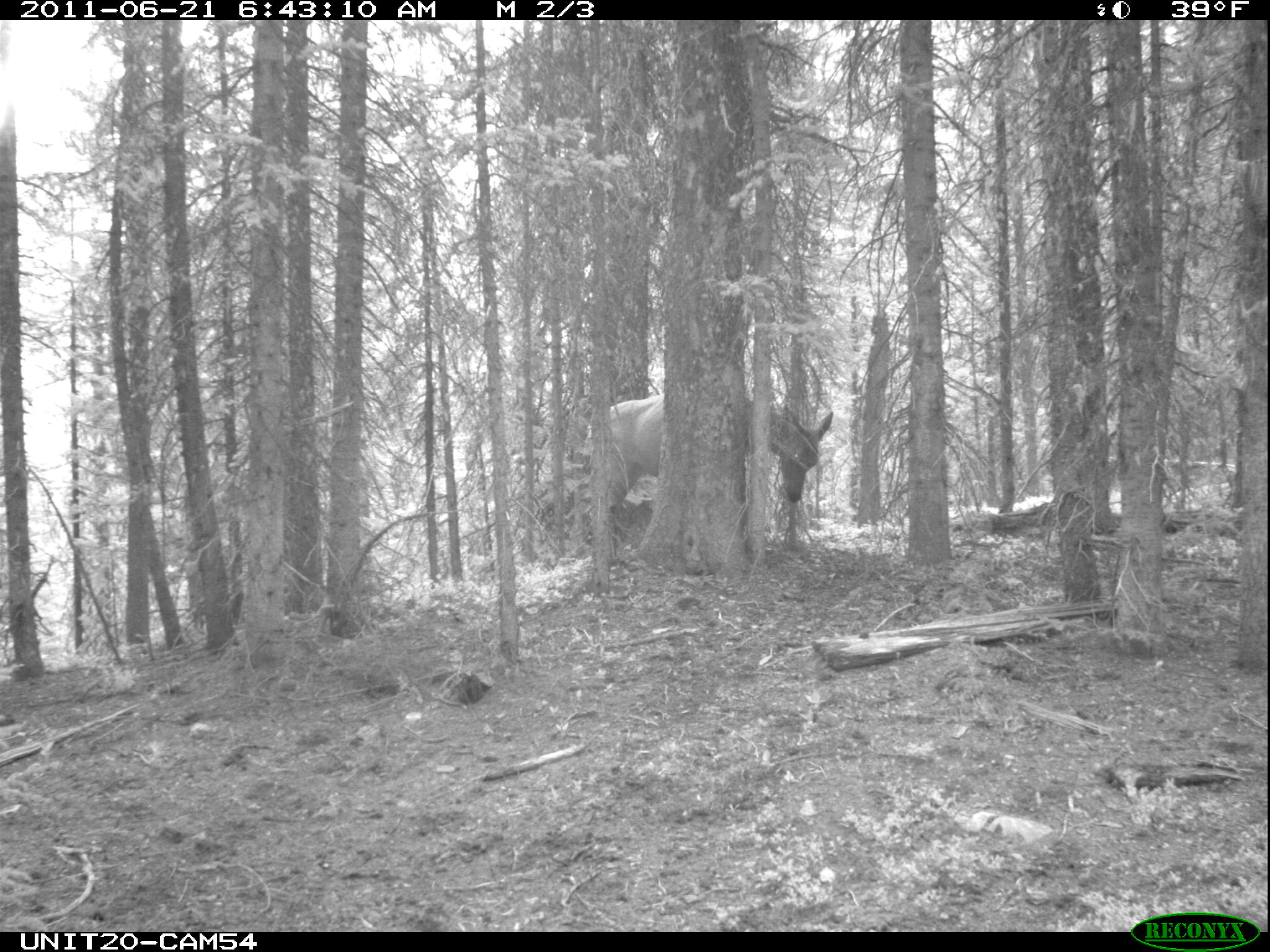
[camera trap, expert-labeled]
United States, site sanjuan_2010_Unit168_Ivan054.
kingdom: Animalia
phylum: Chordata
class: Mammalia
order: Artiodactyla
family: Cervidae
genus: Cervus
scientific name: Cervus elaphus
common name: red deer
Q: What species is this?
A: Cervus elaphus (red deer).